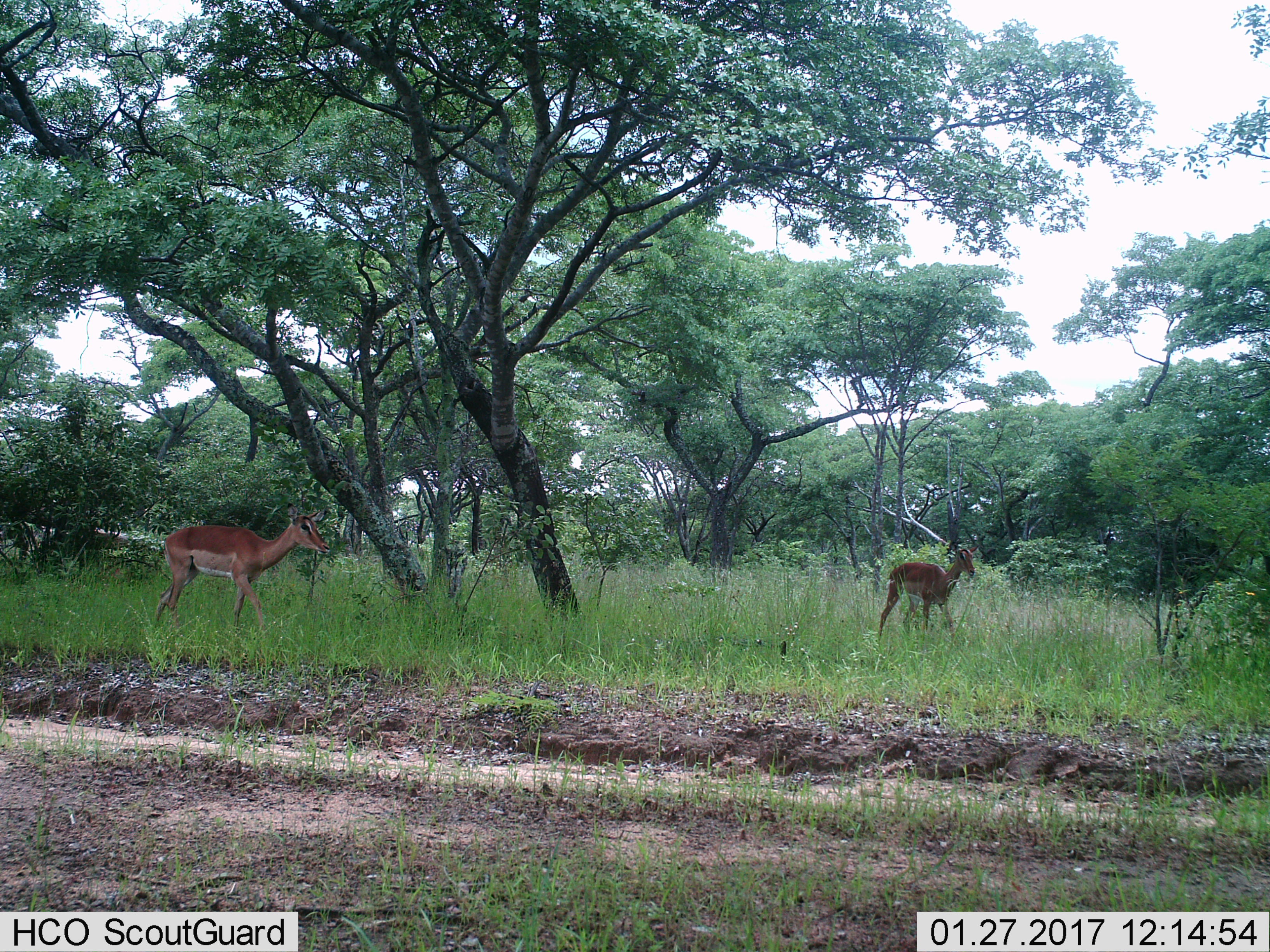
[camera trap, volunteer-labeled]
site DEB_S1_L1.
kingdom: Animalia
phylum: Chordata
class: Mammalia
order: Artiodactyla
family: Bovidae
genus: Aepyceros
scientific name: Aepyceros melampus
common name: impala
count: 2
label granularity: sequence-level